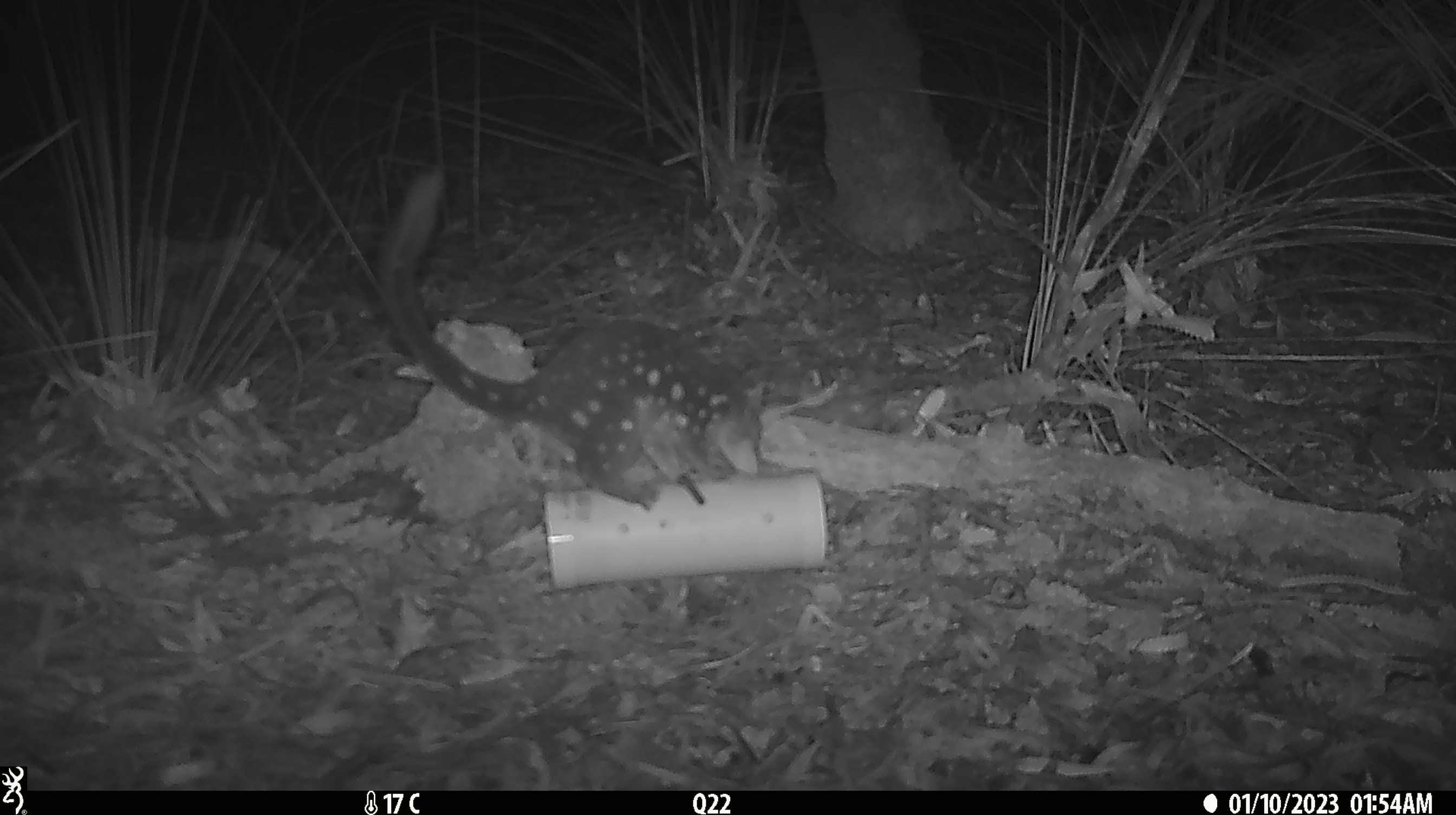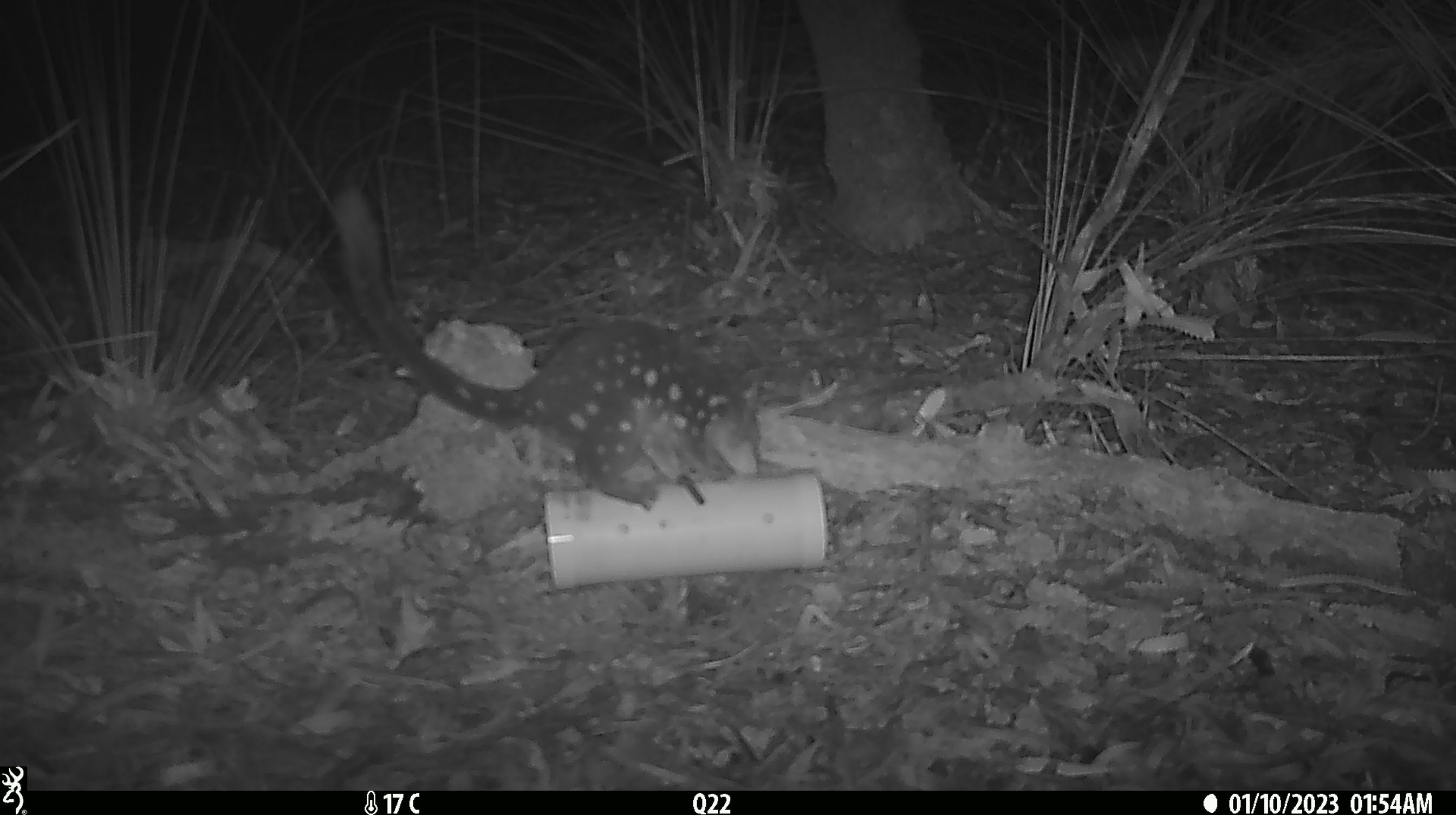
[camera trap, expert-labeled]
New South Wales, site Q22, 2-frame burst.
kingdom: Animalia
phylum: Chordata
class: Mammalia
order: Dasyuromorphia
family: Dasyuridae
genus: Dasyurus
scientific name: Dasyurus maculatus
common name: spotted-tailed quoll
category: quoll